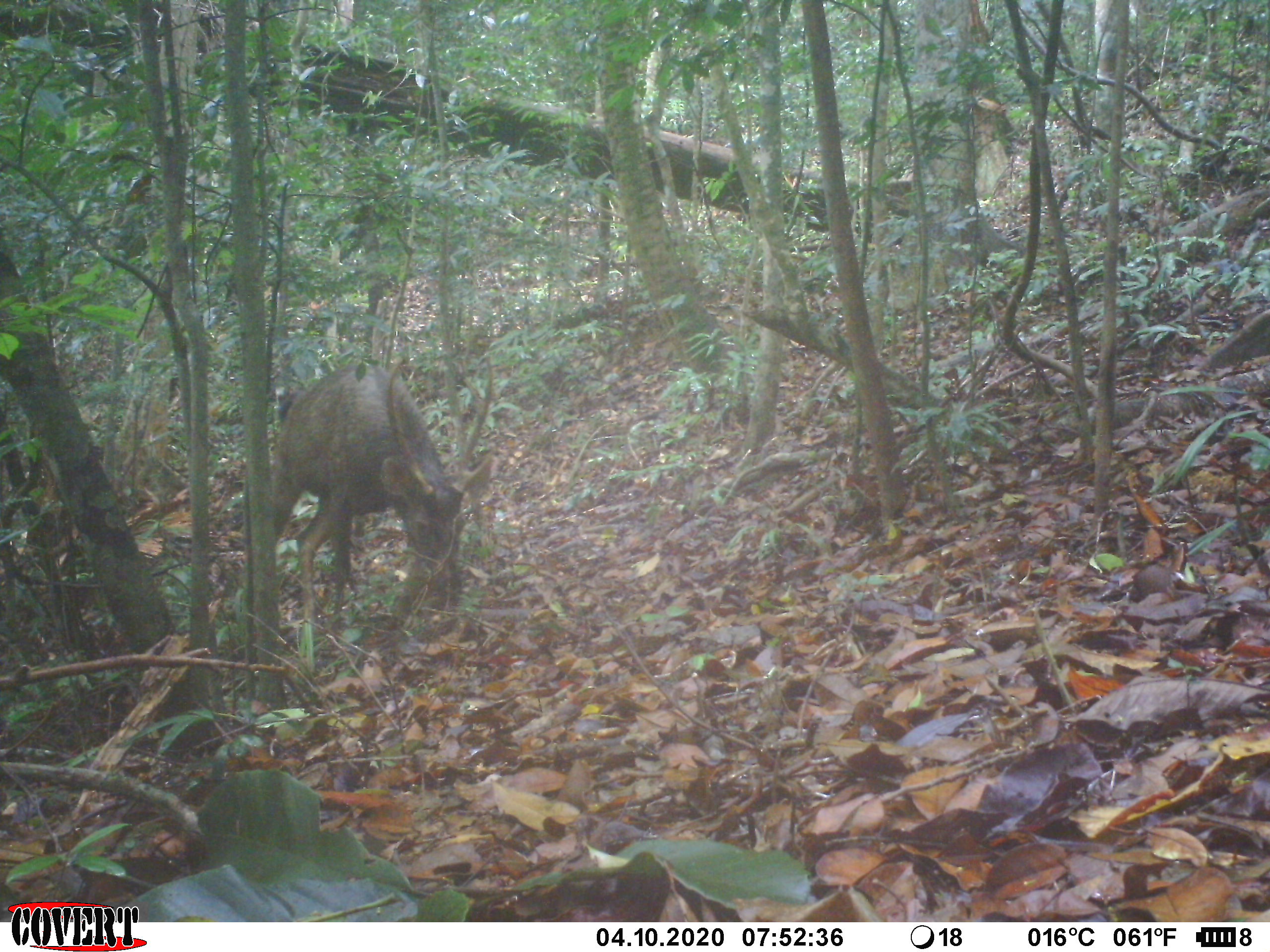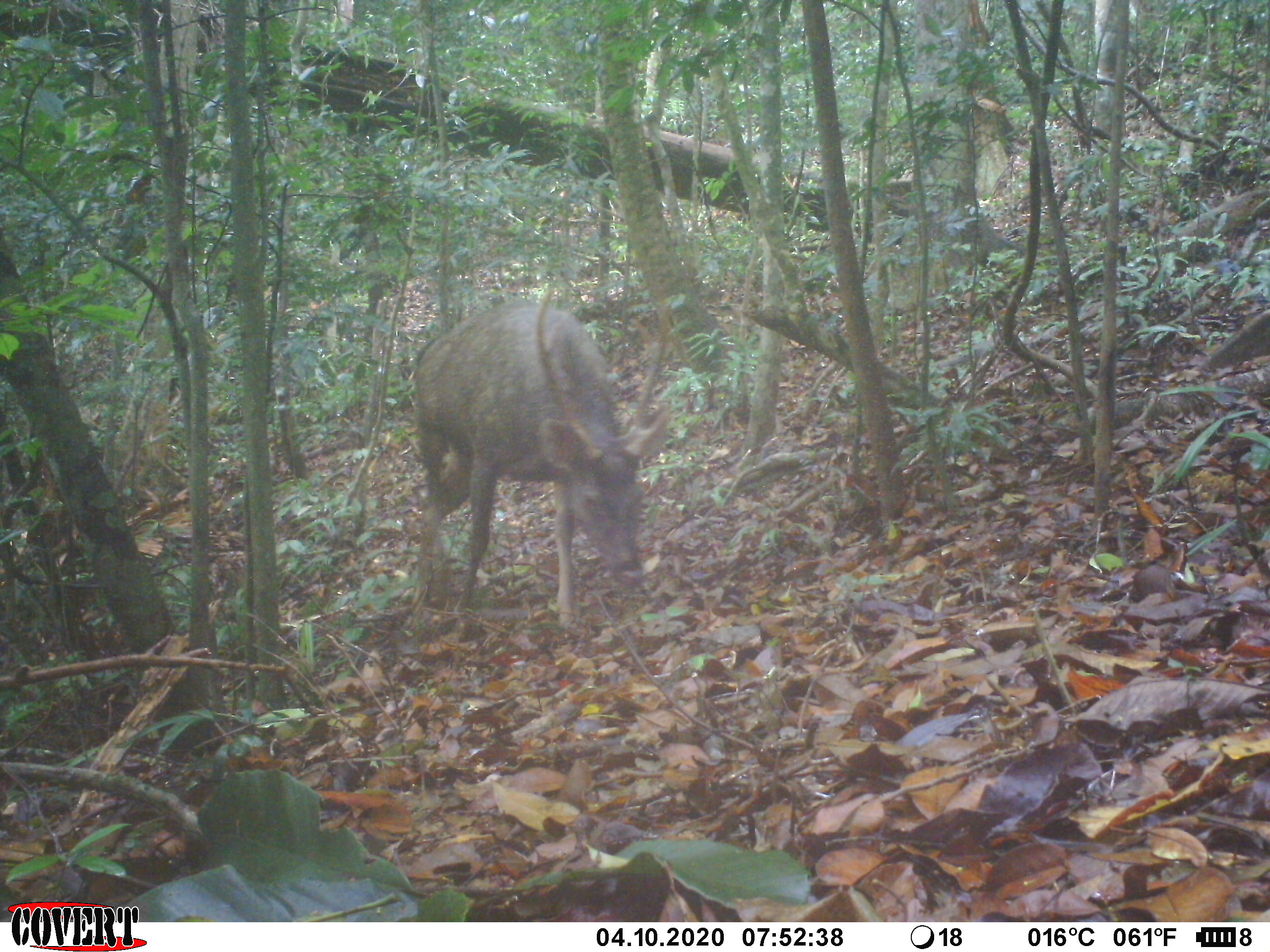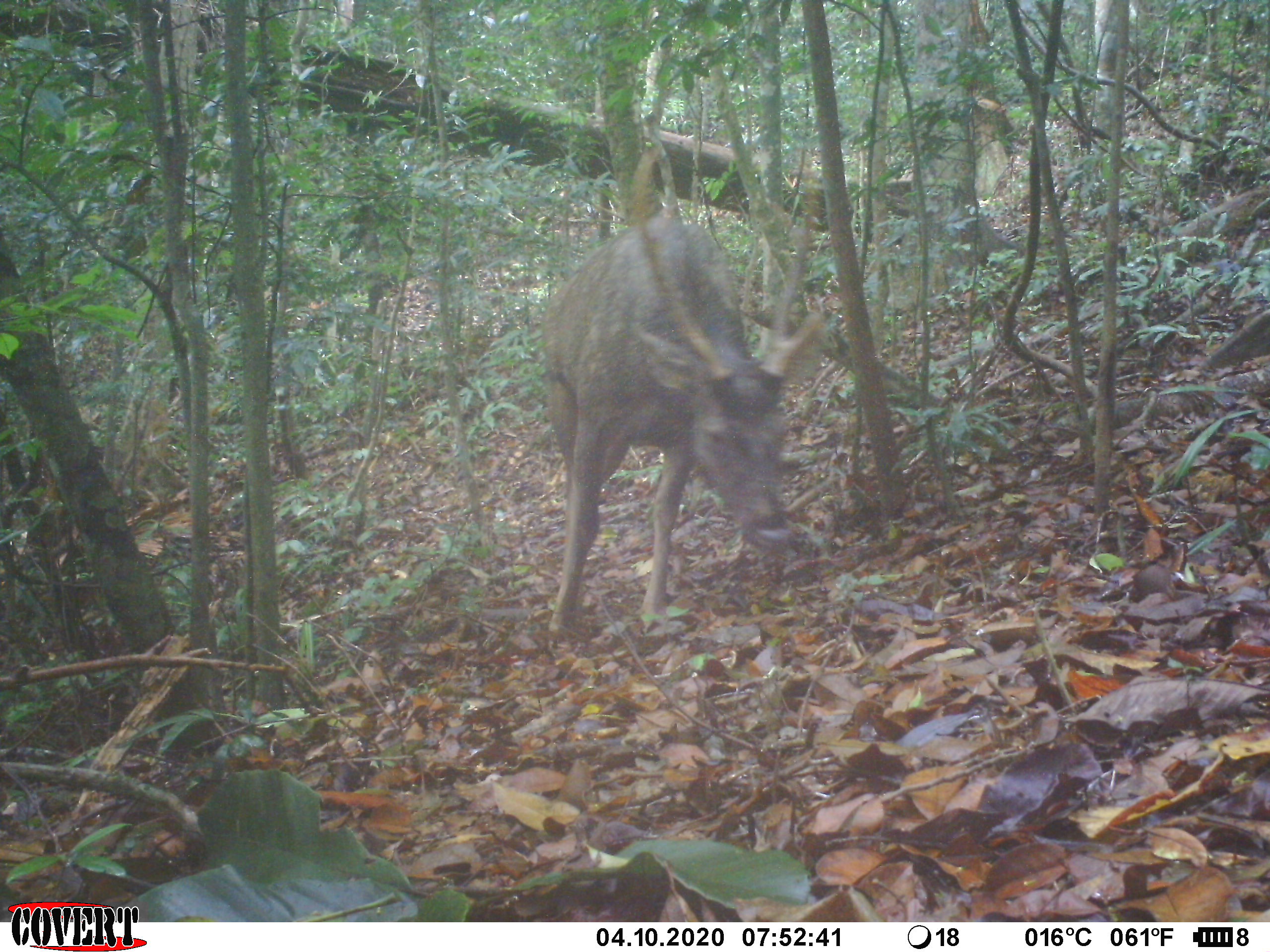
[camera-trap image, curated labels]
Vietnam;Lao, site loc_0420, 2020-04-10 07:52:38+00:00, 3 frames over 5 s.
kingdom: Animalia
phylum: Chordata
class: Mammalia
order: Artiodactyla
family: Cervidae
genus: Rusa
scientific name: Rusa unicolor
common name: sambar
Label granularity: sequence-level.